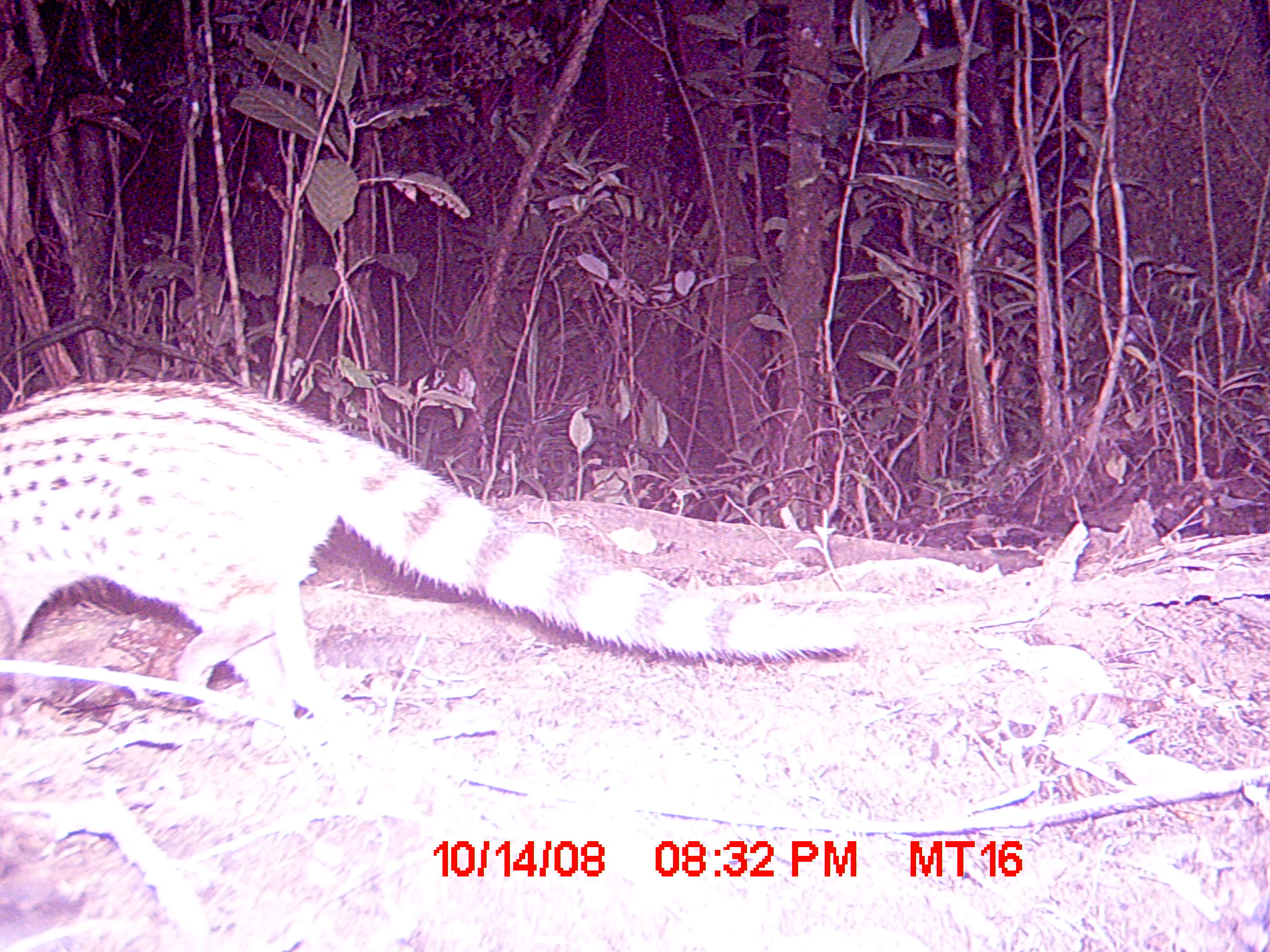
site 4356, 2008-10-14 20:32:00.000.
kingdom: Animalia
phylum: Chordata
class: Mammalia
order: Carnivora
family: Eupleridae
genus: Fossa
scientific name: Fossa fossana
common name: fanaloka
Fossa fossana (fanaloka), count 1.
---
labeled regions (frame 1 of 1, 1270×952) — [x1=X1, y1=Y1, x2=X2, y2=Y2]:
fossa fossana: [x1=0, y1=376, x2=856, y2=740]